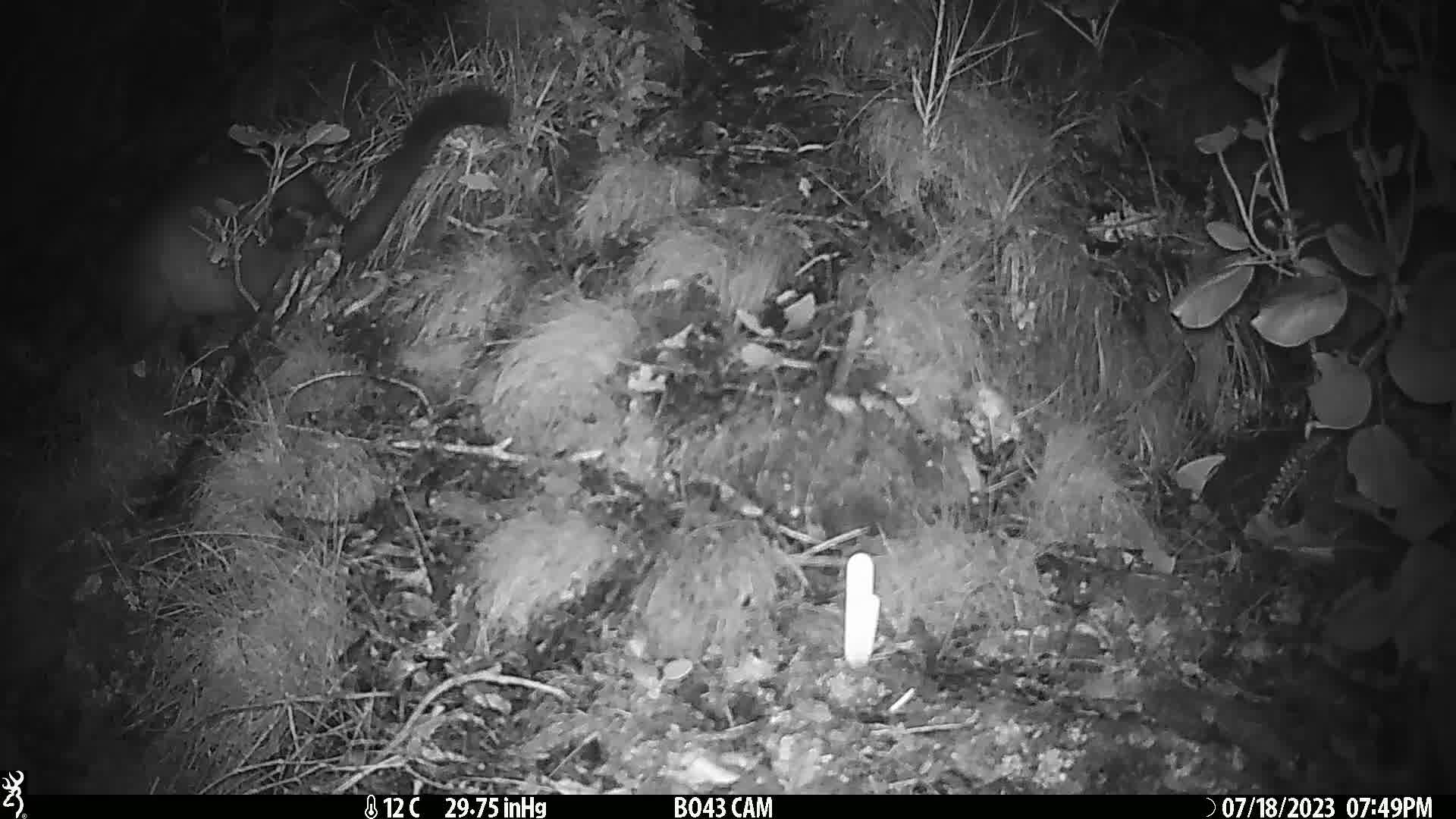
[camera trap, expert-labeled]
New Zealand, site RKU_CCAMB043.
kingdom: Animalia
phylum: Chordata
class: Mammalia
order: Diprotodontia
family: Phalangeridae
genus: Trichosurus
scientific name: Trichosurus vulpecula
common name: common brushtail possum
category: possum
Possum (common brushtail possum) (Trichosurus vulpecula).